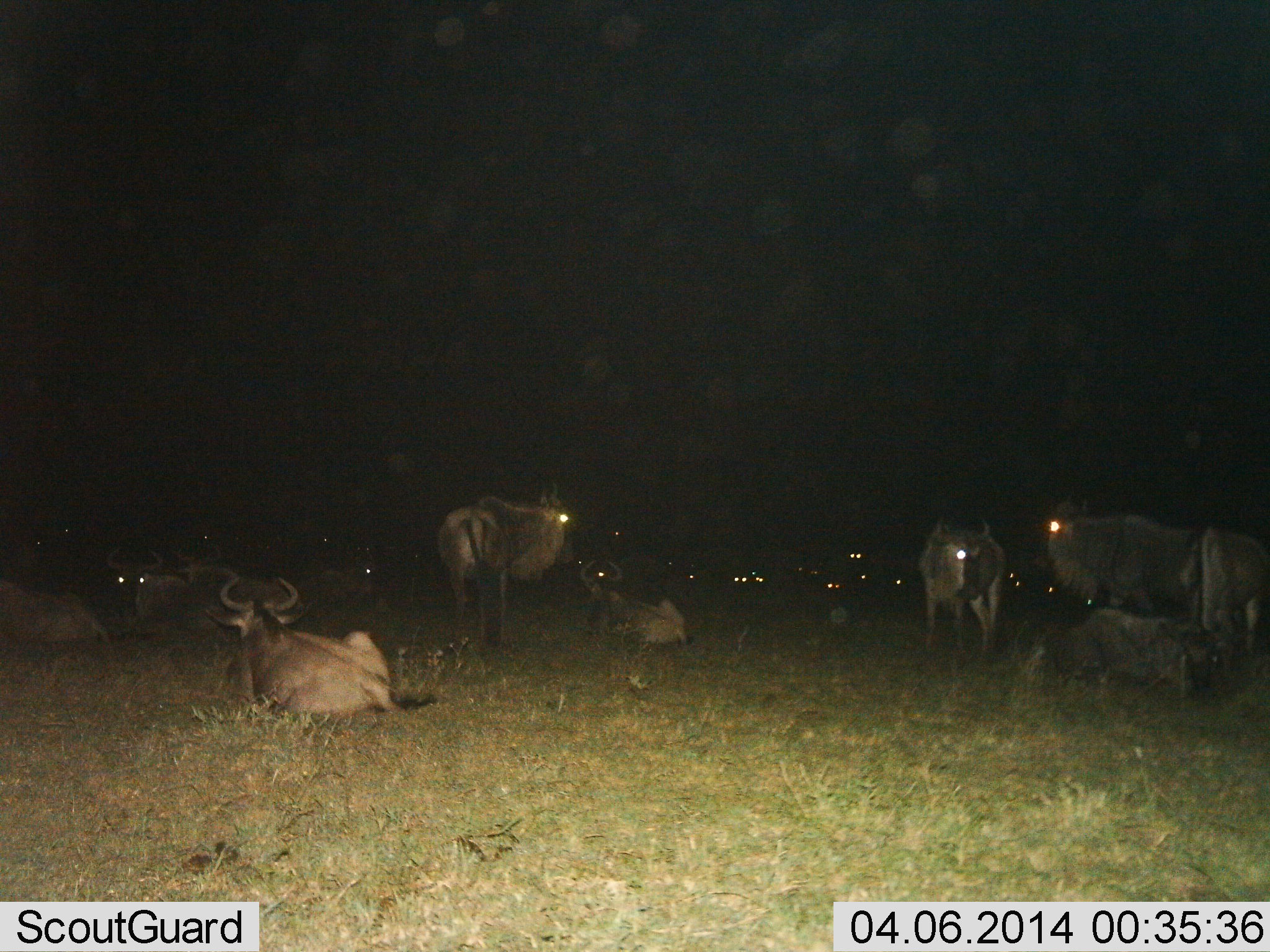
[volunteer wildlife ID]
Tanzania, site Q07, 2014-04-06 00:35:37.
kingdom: Animalia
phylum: Chordata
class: Mammalia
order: Artiodactyla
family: Bovidae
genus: Connochaetes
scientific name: Connochaetes taurinus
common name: blue wildebeest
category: wildebeest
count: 11-50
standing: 80%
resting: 100%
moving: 0%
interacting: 0%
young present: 10%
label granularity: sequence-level